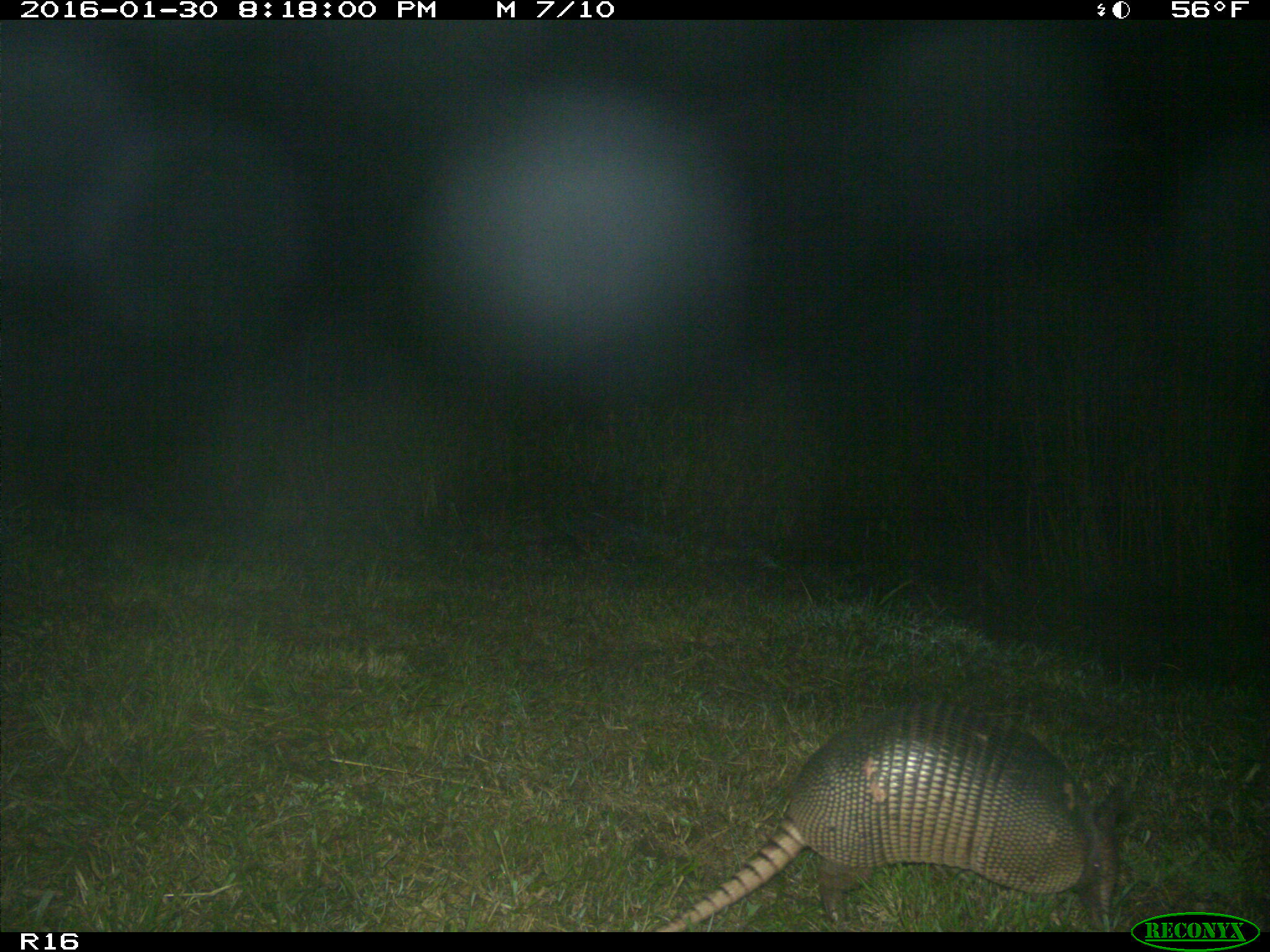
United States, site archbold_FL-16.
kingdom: Animalia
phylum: Chordata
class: Mammalia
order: Cingulata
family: Dasypodidae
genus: Dasypus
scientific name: Dasypus novemcinctus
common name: nine-banded armadillo